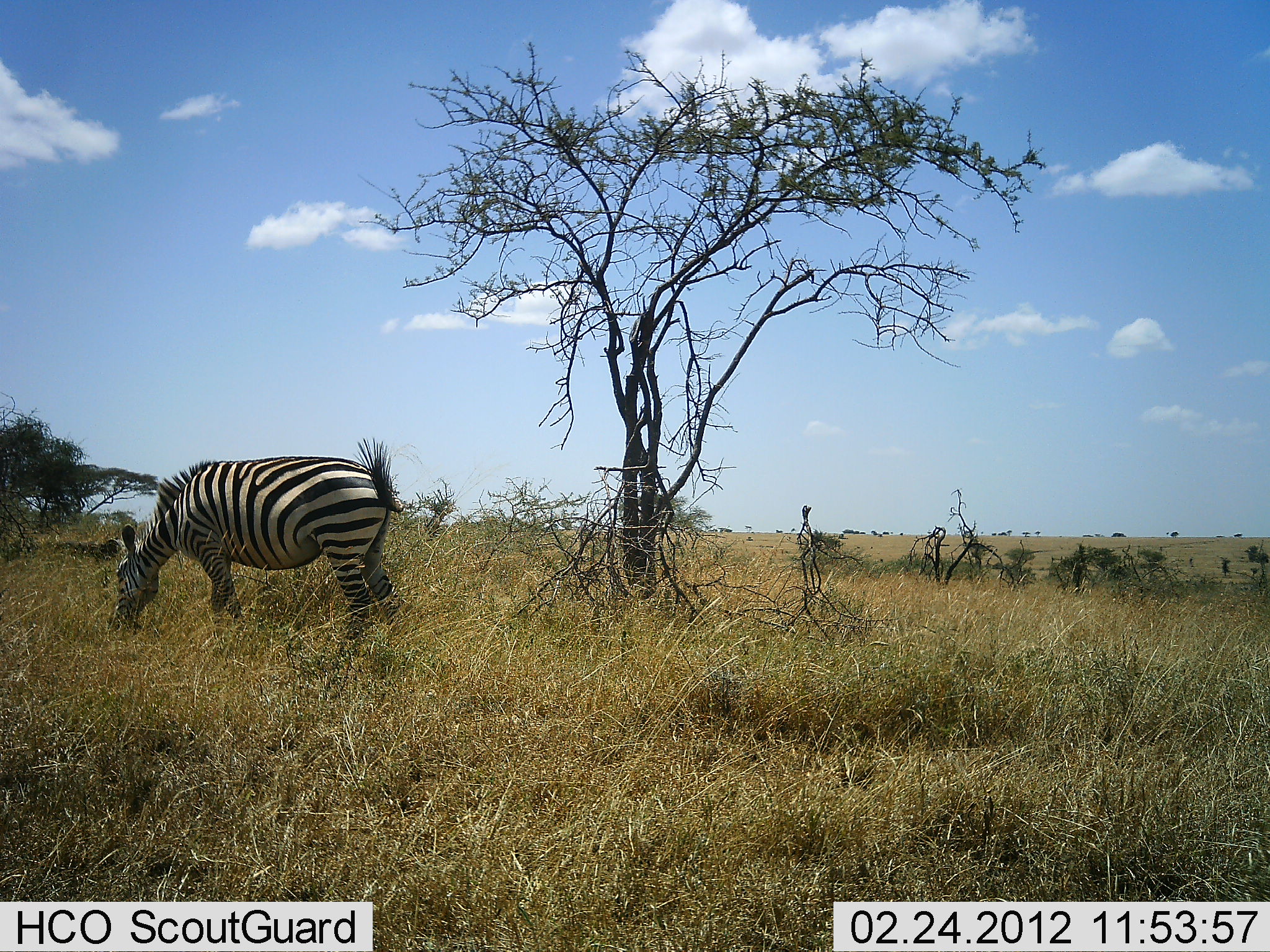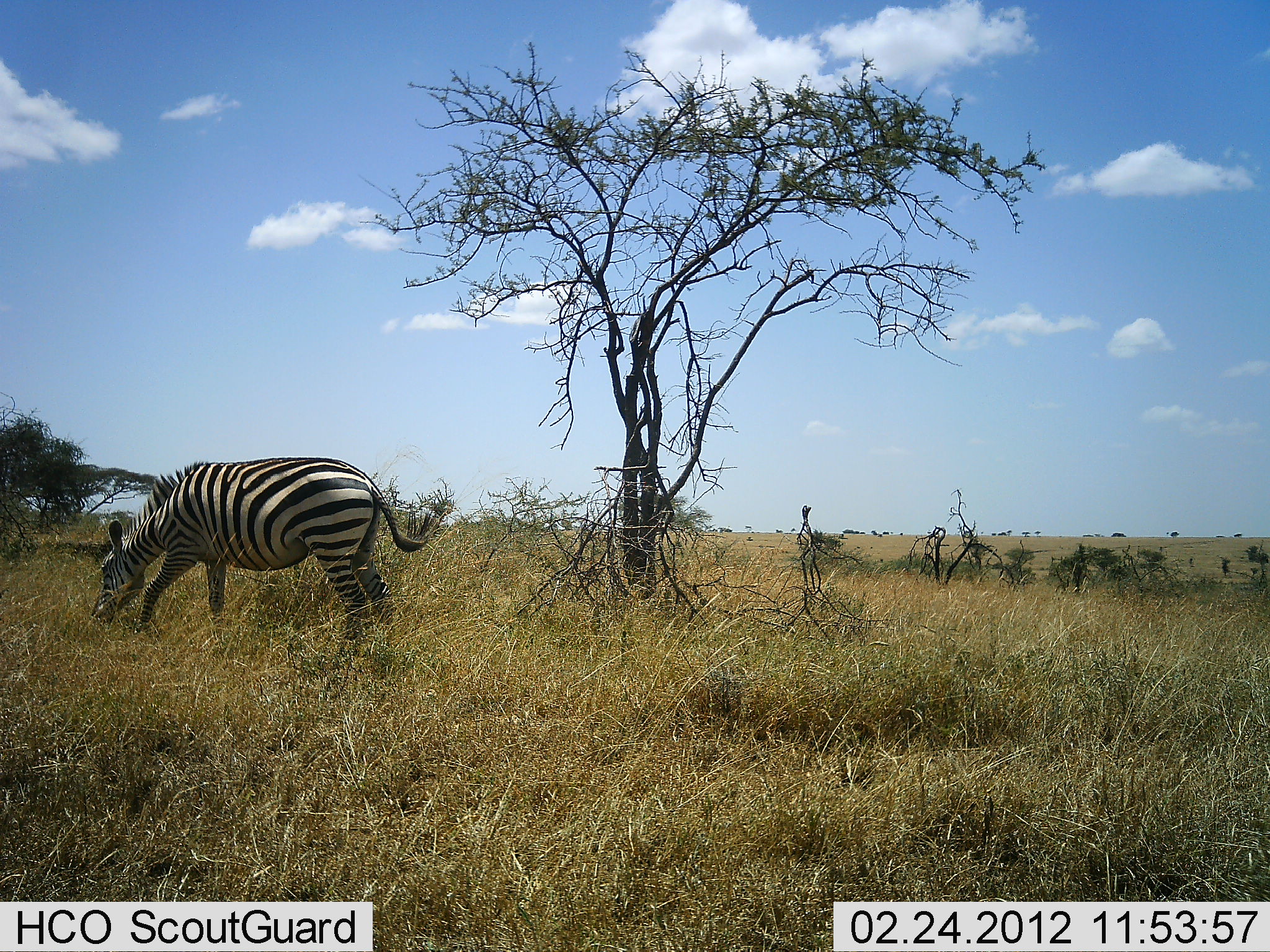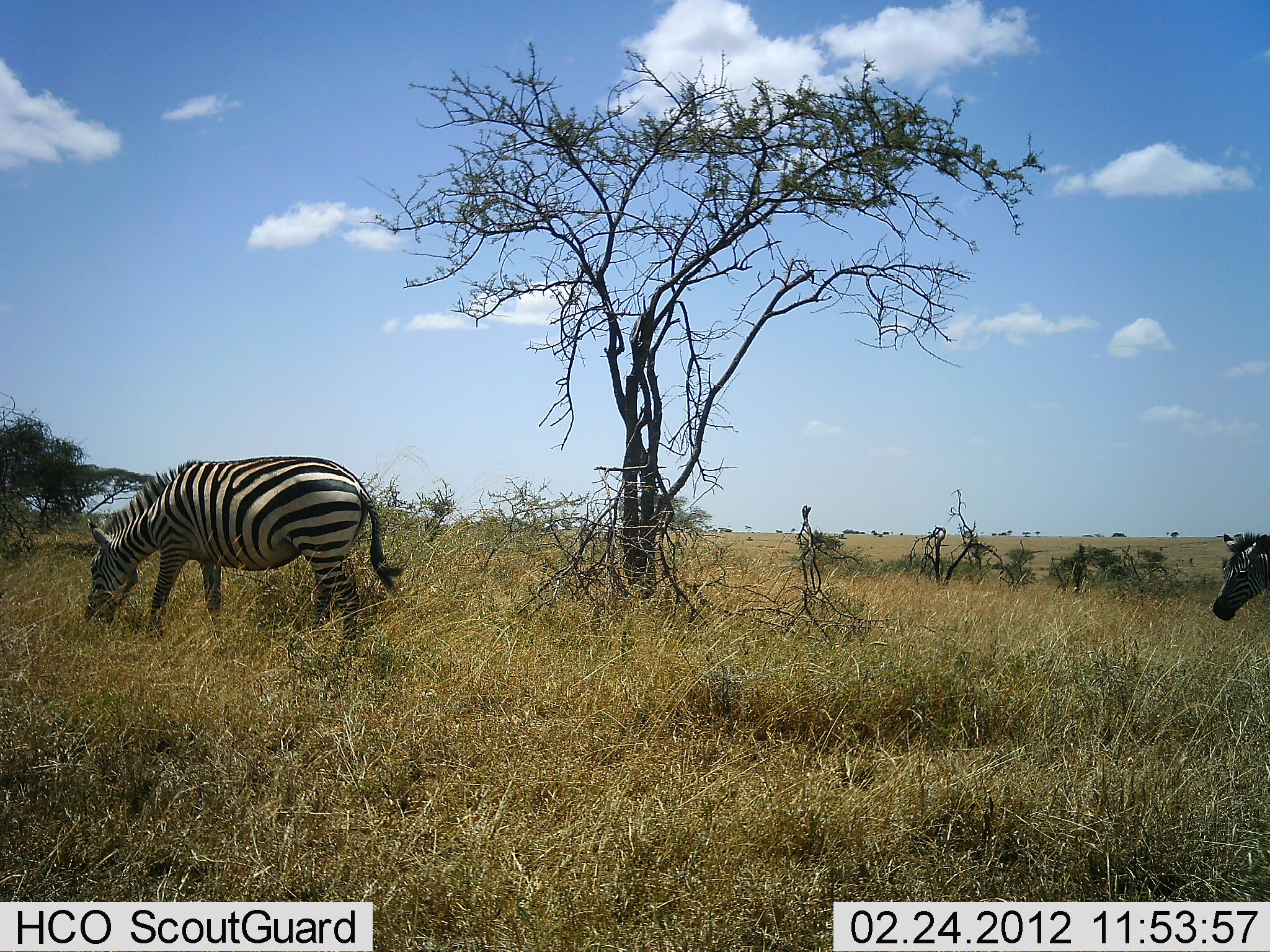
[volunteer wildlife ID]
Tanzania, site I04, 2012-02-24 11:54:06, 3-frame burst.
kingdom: Animalia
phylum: Chordata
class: Mammalia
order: Perissodactyla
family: Equidae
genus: Equus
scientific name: Equus quagga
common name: plains zebra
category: zebra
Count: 2.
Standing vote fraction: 10%.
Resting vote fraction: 0%.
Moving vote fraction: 55%.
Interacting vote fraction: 0%.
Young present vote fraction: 0%.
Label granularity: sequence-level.